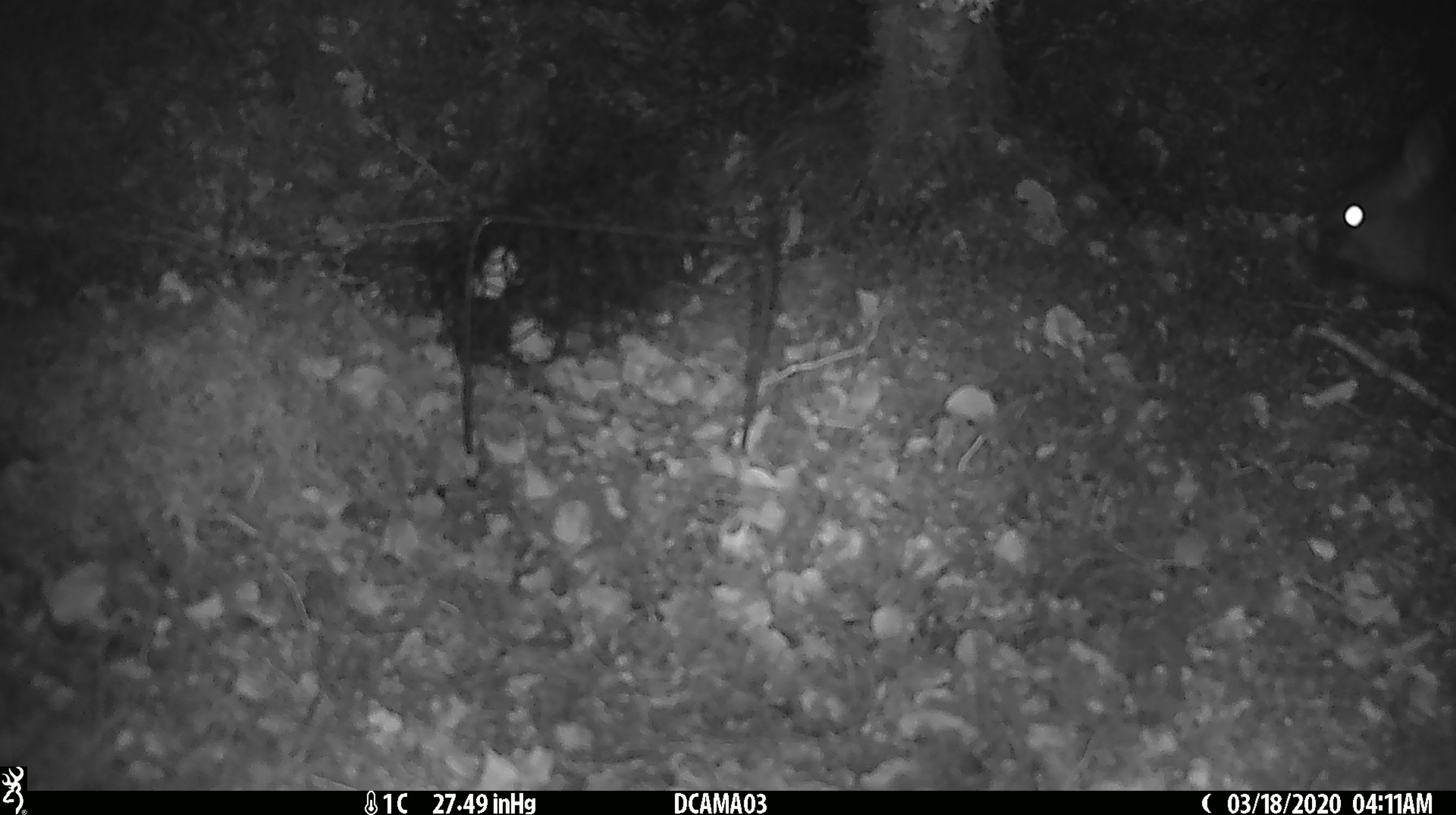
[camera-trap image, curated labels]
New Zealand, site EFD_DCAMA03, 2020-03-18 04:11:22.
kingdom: Animalia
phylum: Chordata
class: Mammalia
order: Diprotodontia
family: Phalangeridae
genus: Trichosurus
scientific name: Trichosurus vulpecula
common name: common brushtail possum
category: possum